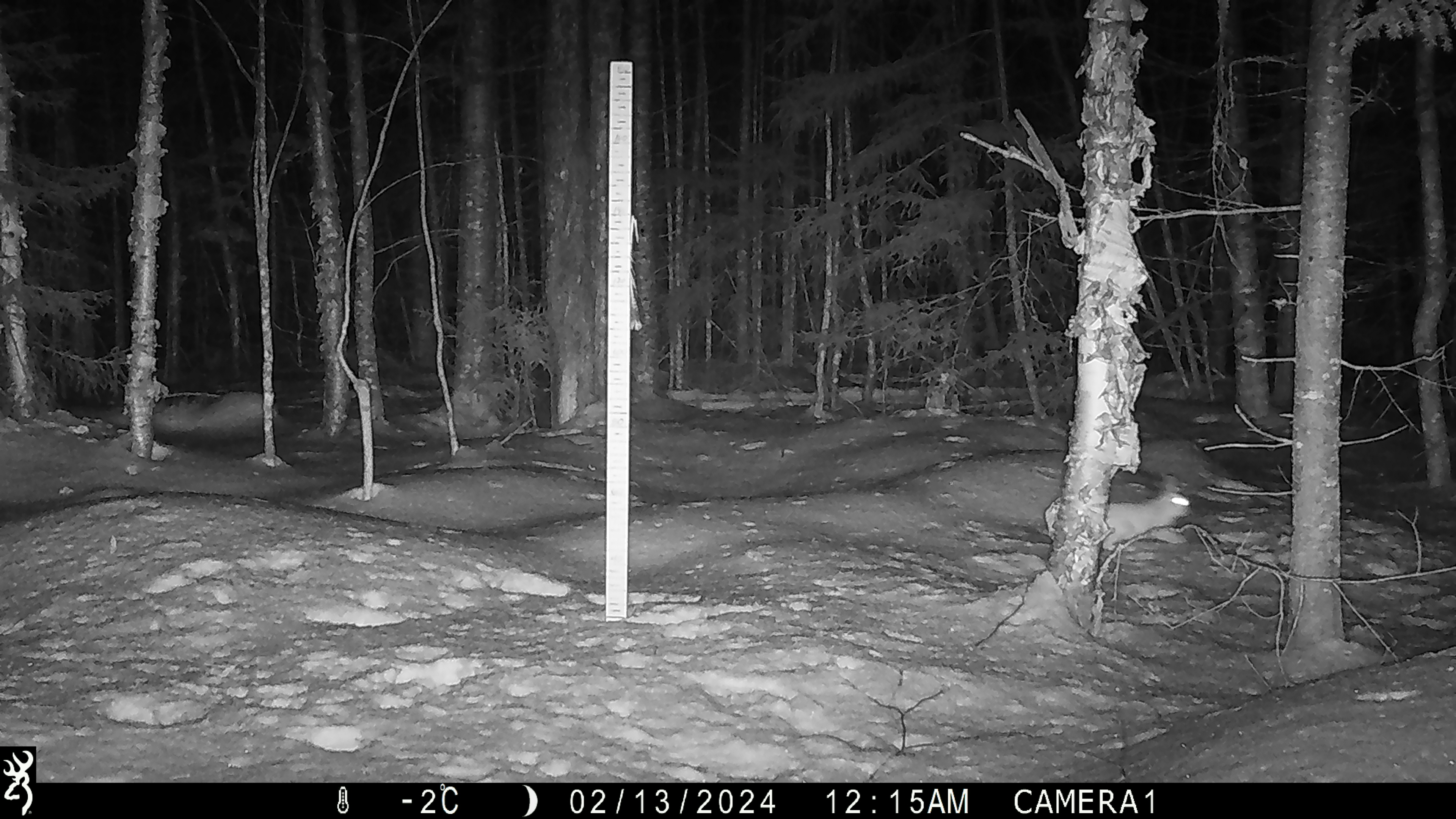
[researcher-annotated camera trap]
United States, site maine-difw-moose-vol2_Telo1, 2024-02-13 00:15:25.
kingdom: Animalia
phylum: Chordata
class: Mammalia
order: Lagomorpha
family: Leporidae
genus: Lepus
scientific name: Lepus americanus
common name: snowshoe hare